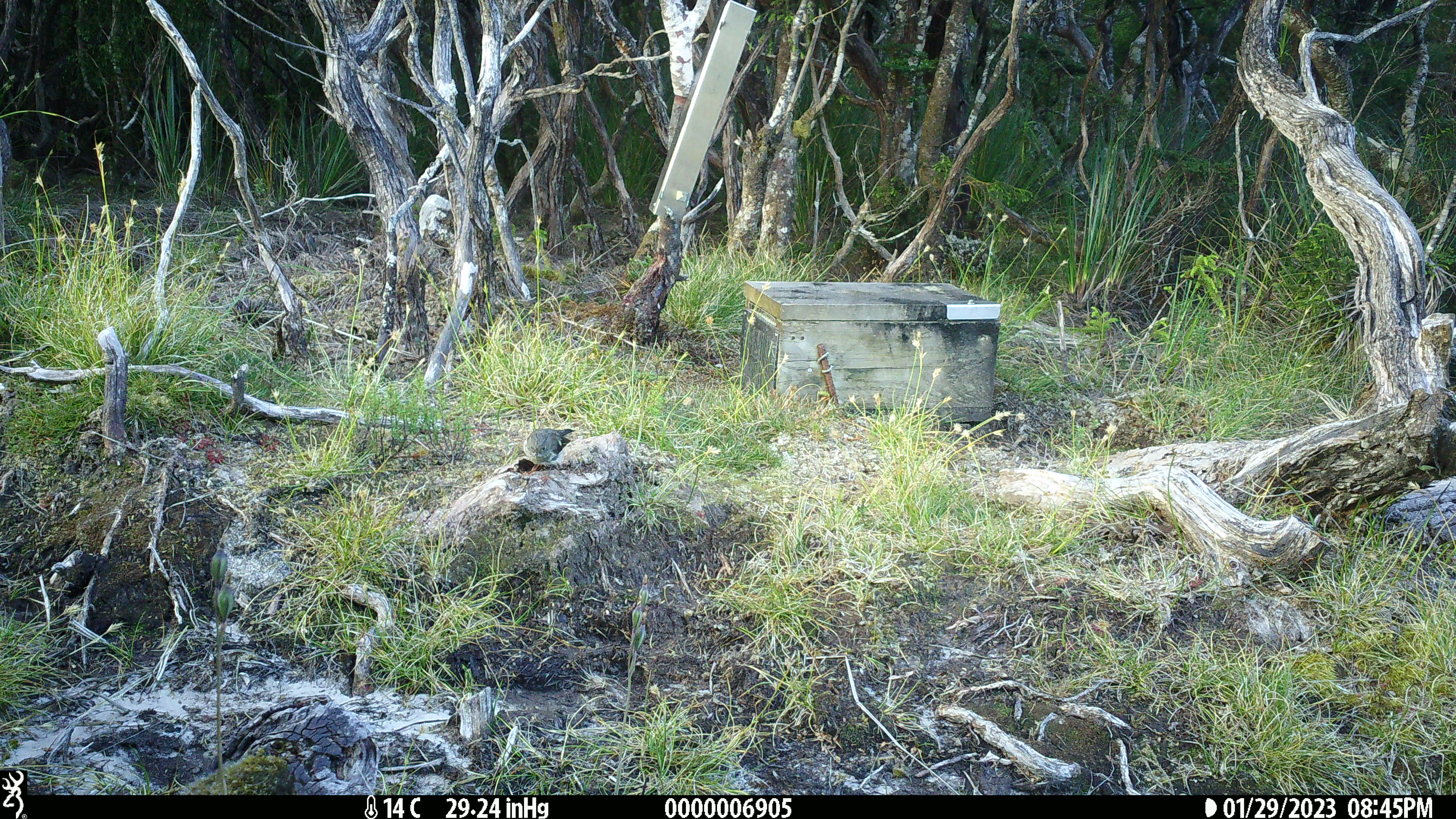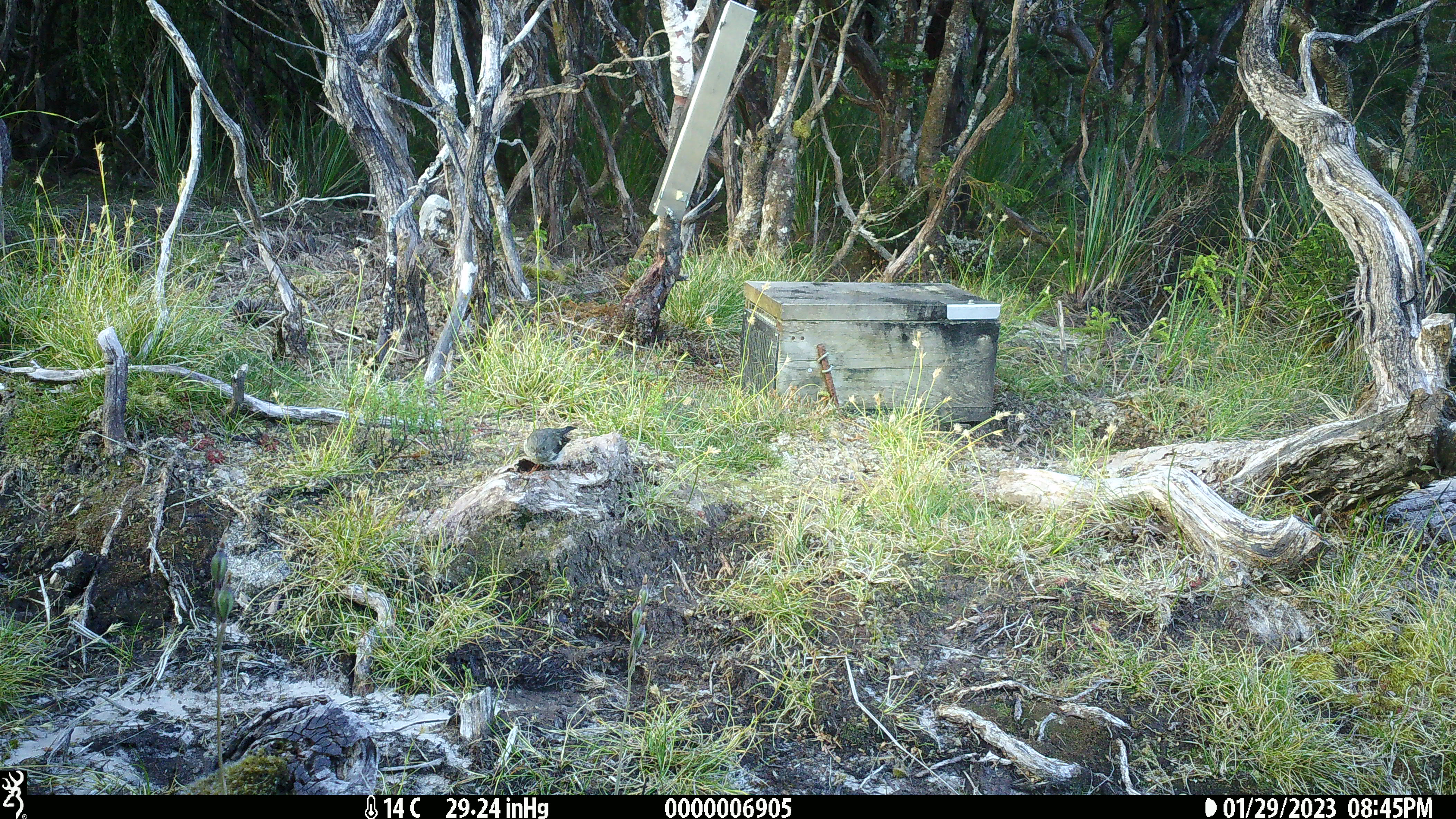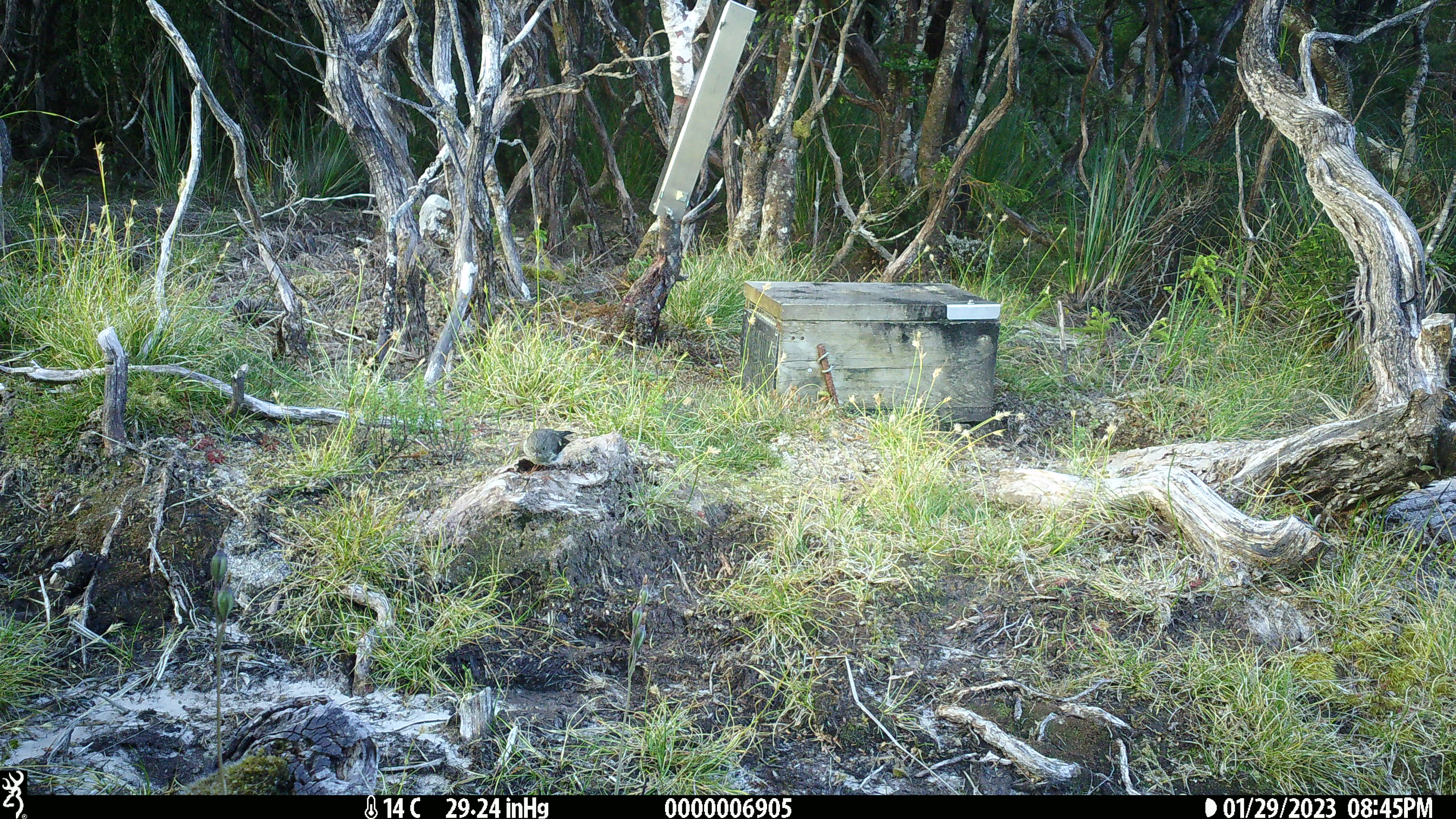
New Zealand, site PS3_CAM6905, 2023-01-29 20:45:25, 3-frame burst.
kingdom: Animalia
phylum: Chordata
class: Aves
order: Passeriformes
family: Petroicidae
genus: Petroica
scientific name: Petroica macrocephala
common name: tomtit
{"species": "tomtit (Petroica macrocephala)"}